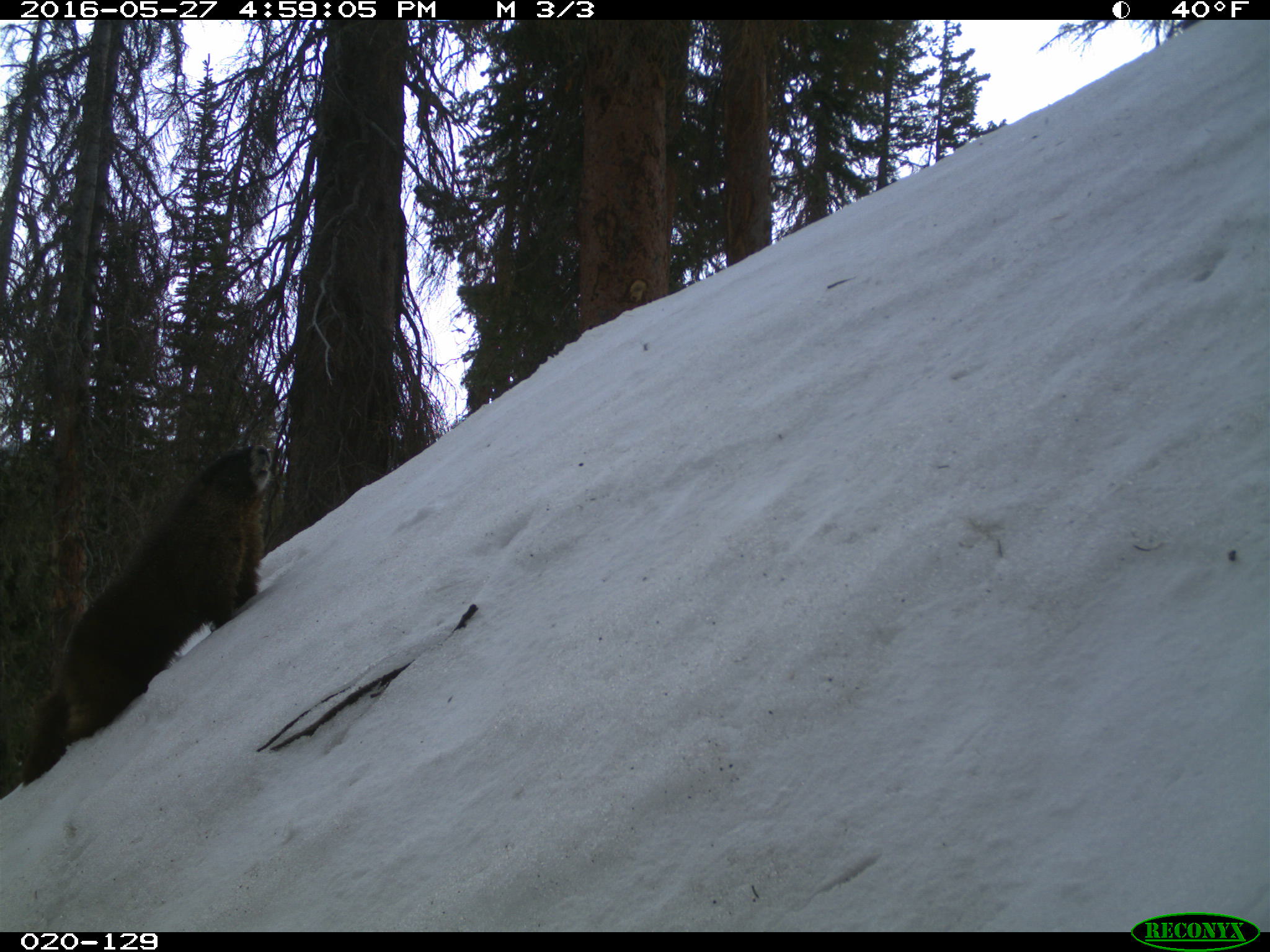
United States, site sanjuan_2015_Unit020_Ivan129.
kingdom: Animalia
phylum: Chordata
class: Mammalia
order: Rodentia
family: Sciuridae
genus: Marmota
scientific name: Marmota flaviventris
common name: yellow-bellied marmot